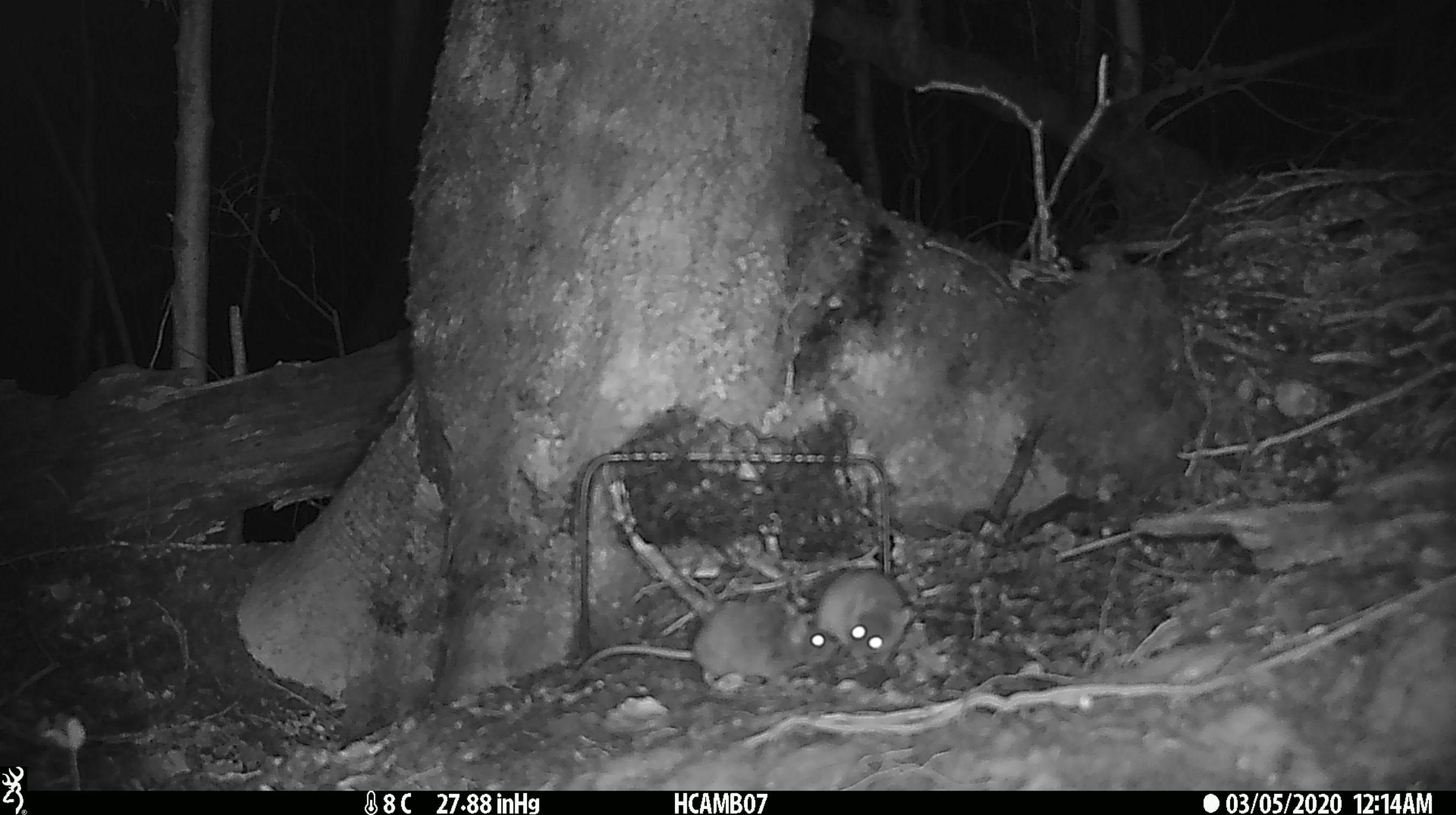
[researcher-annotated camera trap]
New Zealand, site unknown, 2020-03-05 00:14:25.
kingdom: Animalia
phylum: Chordata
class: Mammalia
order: Rodentia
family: Muridae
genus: Mus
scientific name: Mus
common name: mouse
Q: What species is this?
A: Mouse (Mus).